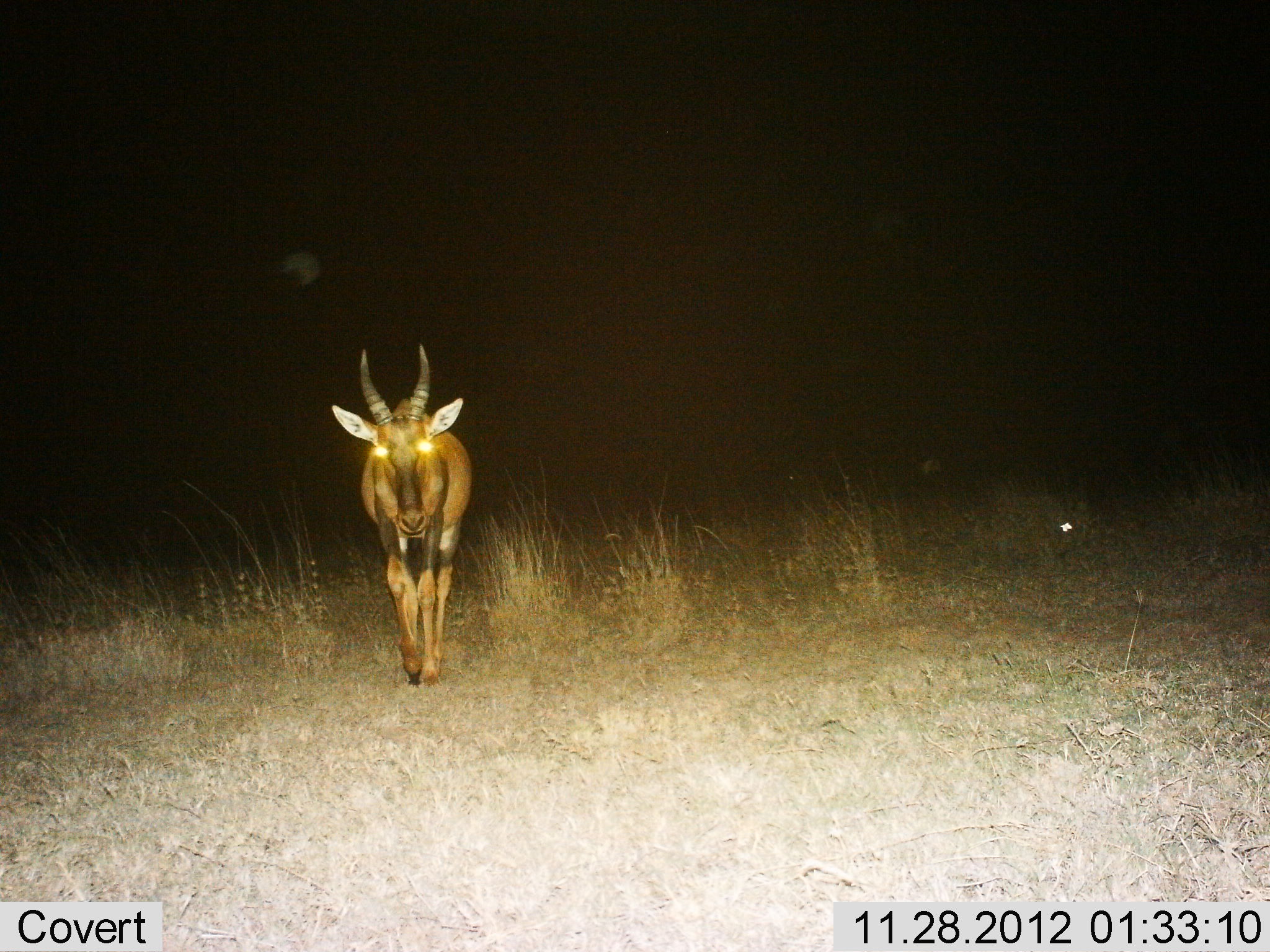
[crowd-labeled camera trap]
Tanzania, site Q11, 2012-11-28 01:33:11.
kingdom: Animalia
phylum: Chordata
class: Mammalia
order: Artiodactyla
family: Bovidae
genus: Damaliscus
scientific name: Damaliscus lunatus jimela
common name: topi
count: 1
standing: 20%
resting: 0%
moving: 80%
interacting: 0%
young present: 0%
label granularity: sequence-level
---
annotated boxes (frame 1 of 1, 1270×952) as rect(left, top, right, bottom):
animal: rect(330, 343, 474, 689)